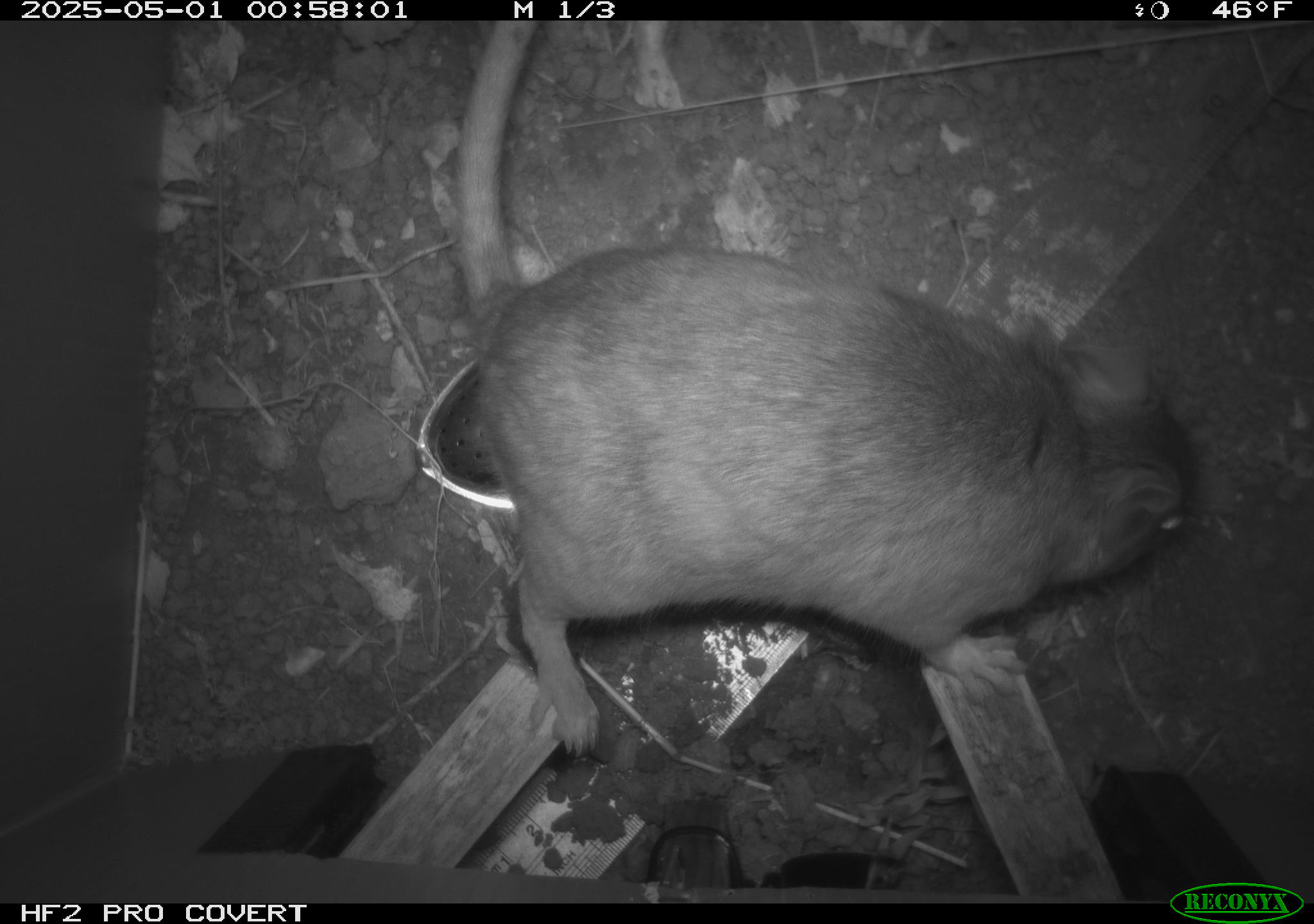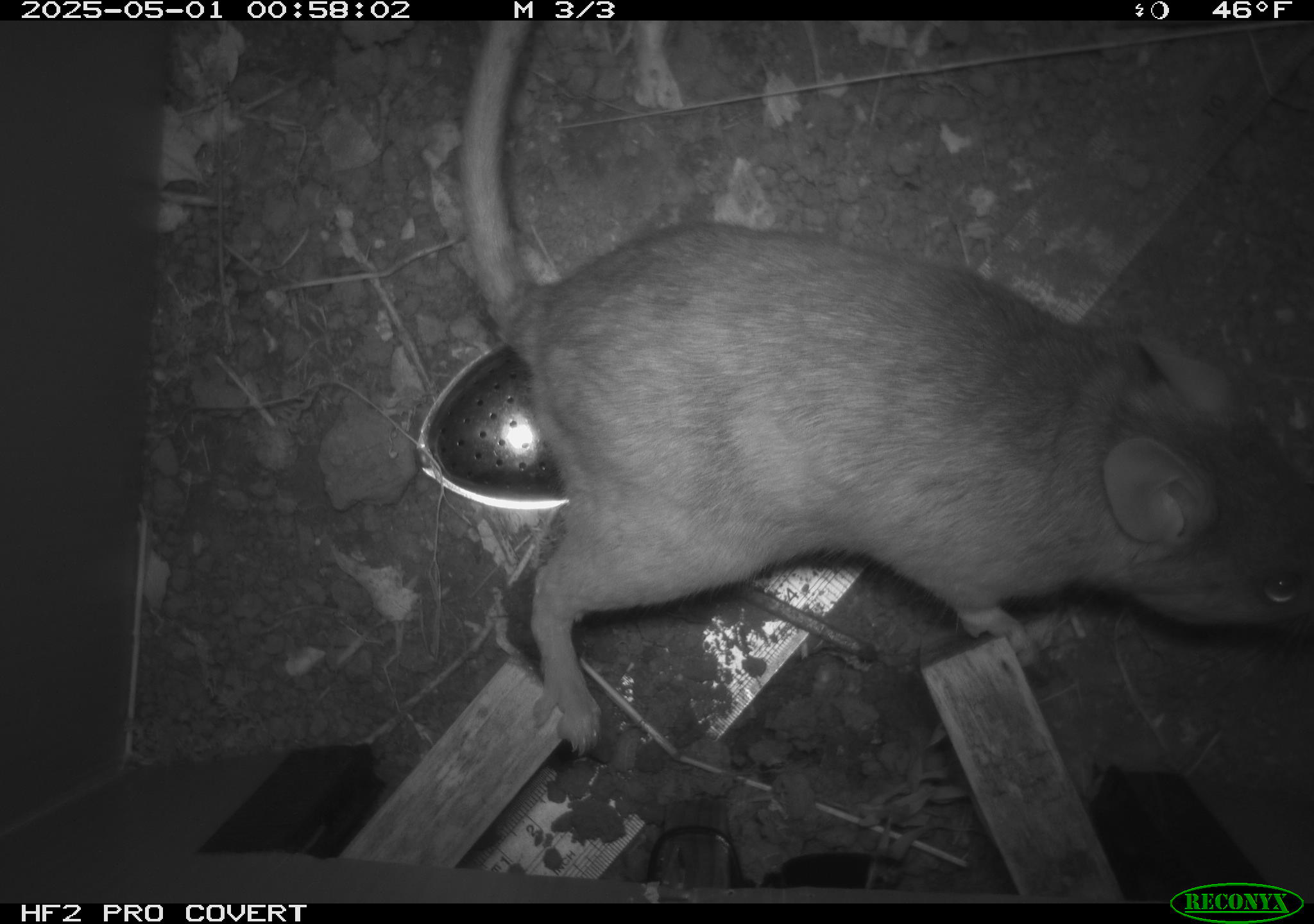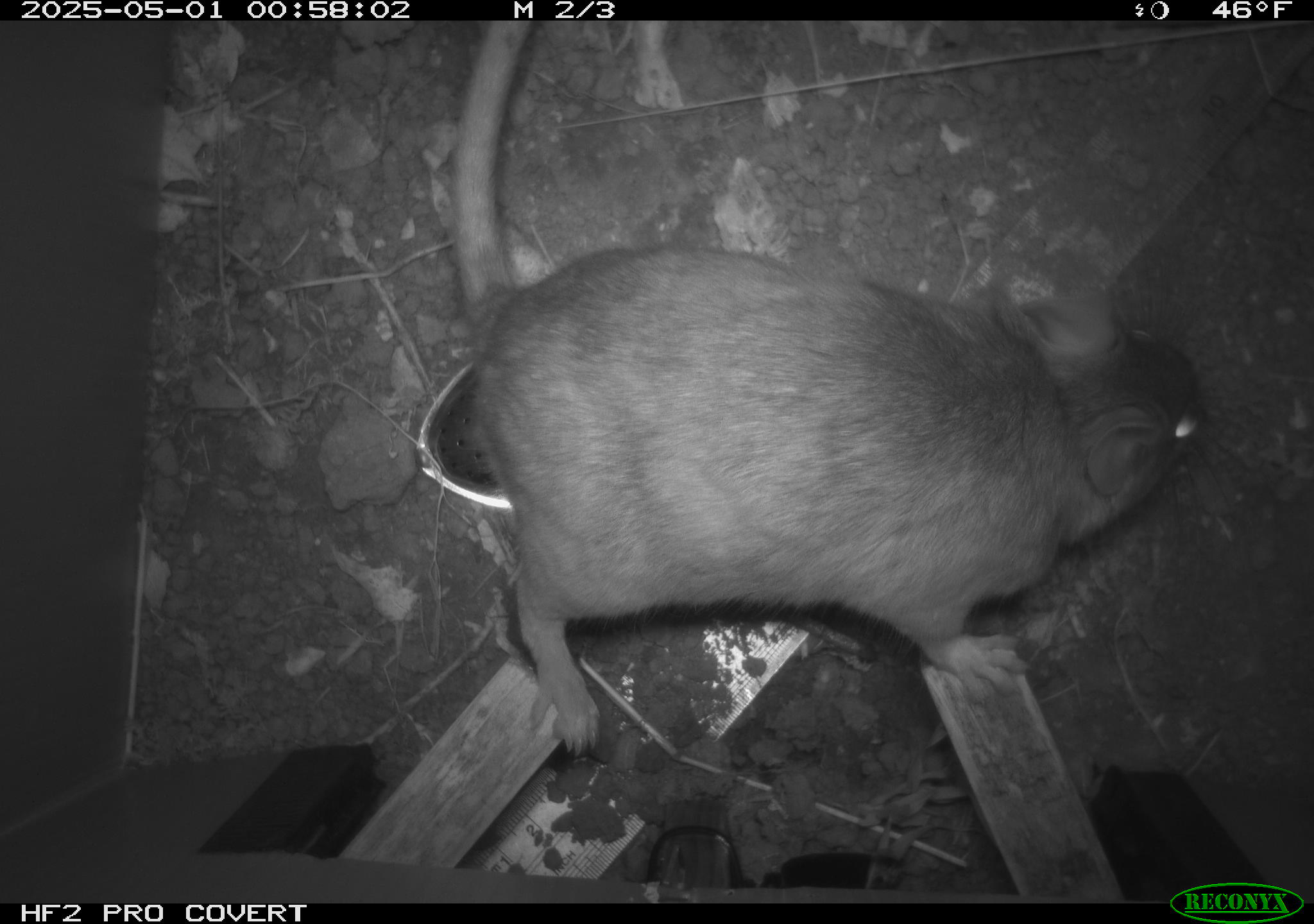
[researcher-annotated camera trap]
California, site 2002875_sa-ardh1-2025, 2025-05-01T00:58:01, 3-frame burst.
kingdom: Animalia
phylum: Chordata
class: Mammalia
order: Rodentia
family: Cricetidae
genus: Neotoma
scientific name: Neotoma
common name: pack rat or woodrat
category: neotoma species